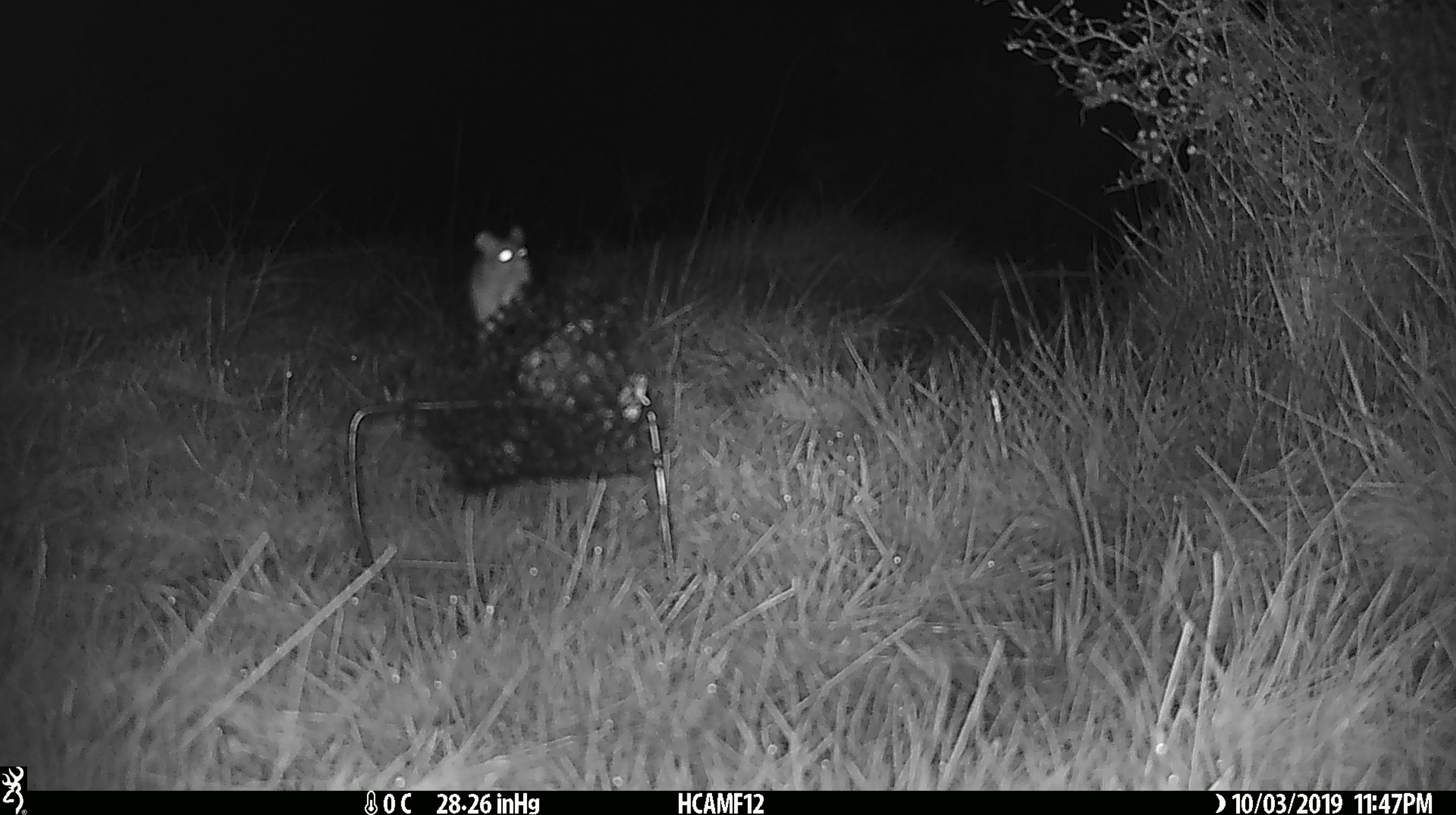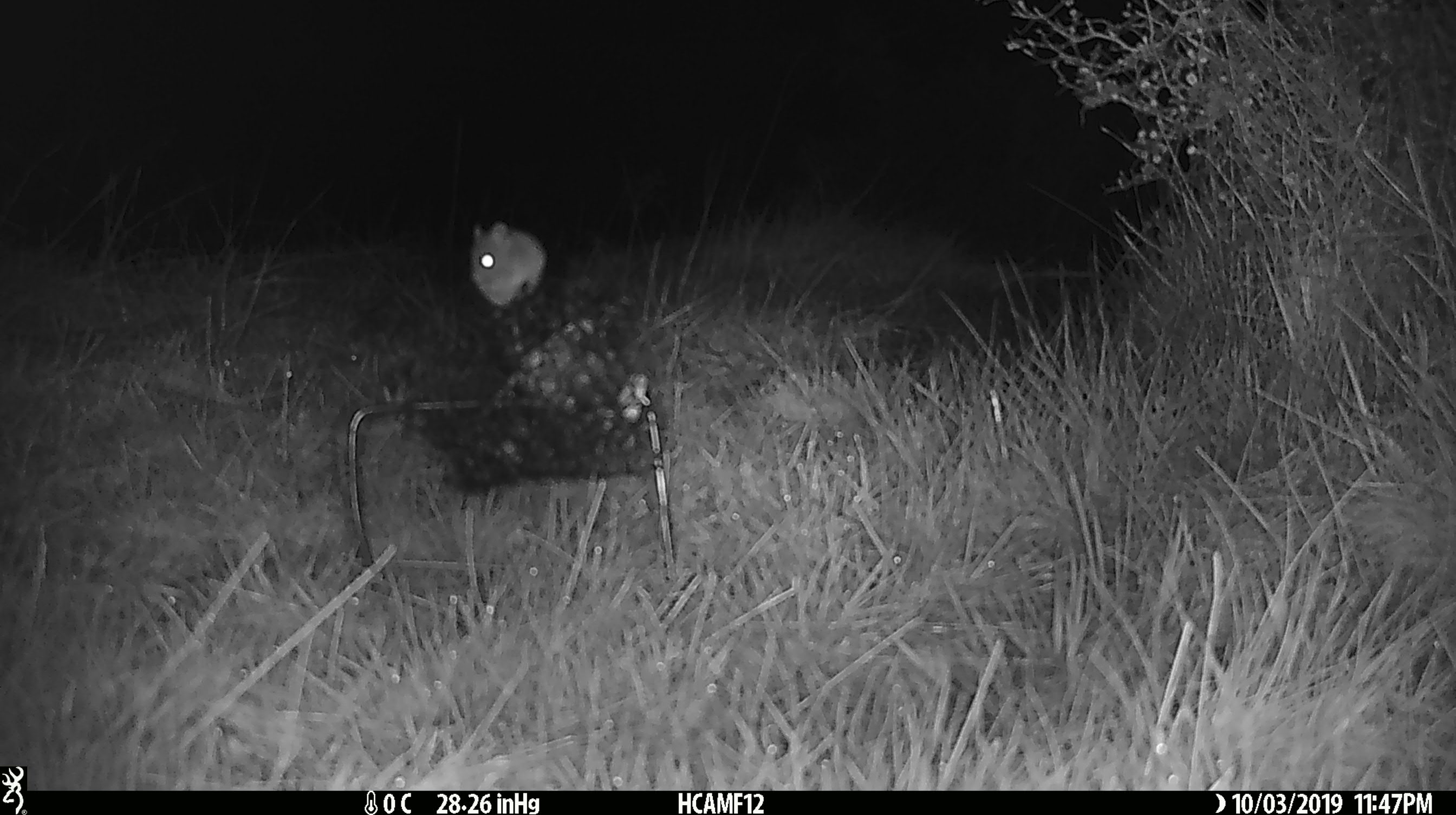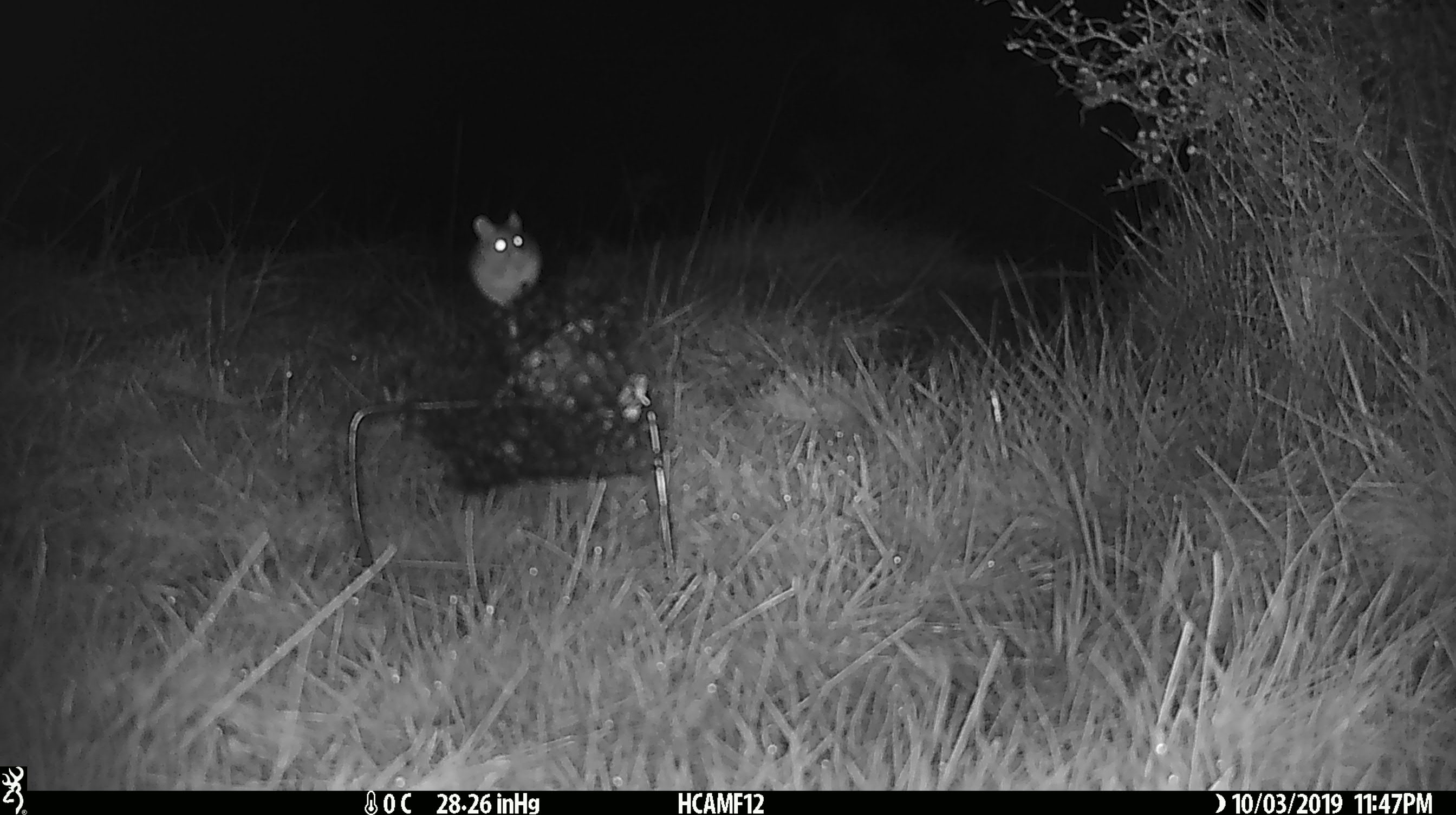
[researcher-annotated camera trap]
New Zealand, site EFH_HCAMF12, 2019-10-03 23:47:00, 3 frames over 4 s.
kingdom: Animalia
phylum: Chordata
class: Mammalia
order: Rodentia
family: Muridae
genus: Mus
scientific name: Mus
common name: mouse